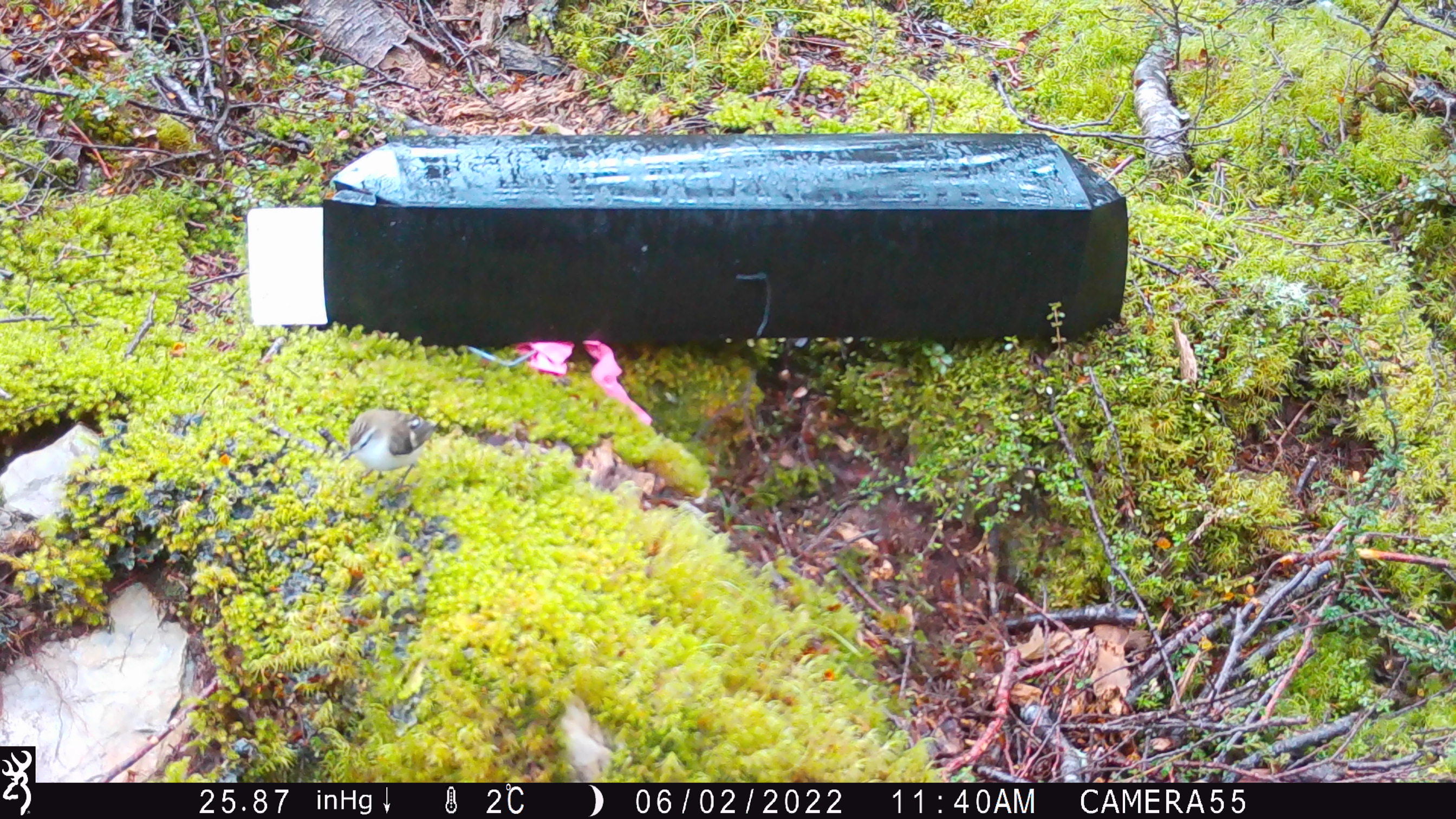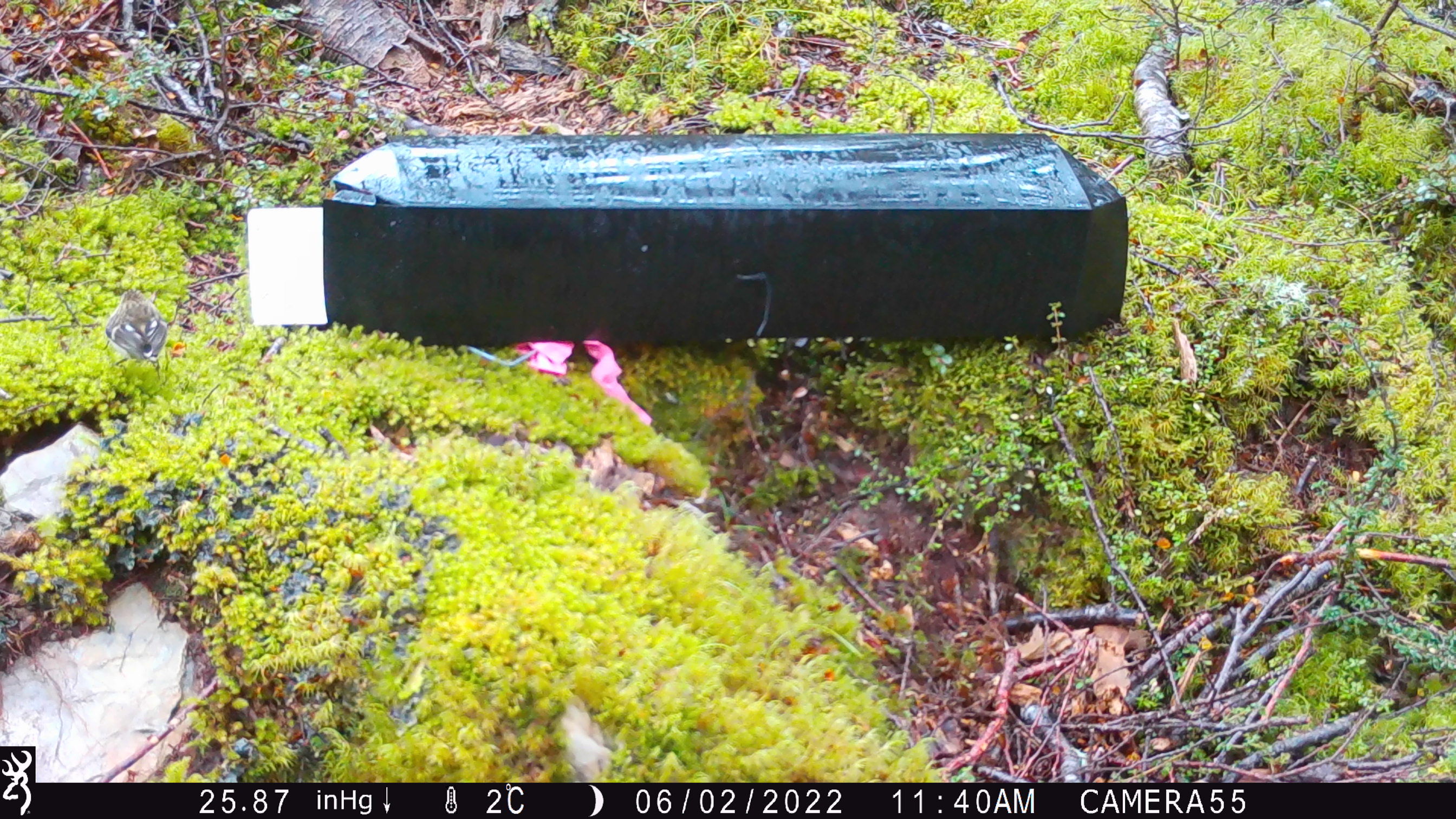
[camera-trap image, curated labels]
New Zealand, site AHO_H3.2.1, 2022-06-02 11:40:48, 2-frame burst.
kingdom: Animalia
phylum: Chordata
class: Aves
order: Passeriformes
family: Acanthisittidae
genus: Acanthisitta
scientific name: Acanthisitta chloris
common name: rifleman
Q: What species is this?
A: Rifleman (Acanthisitta chloris).